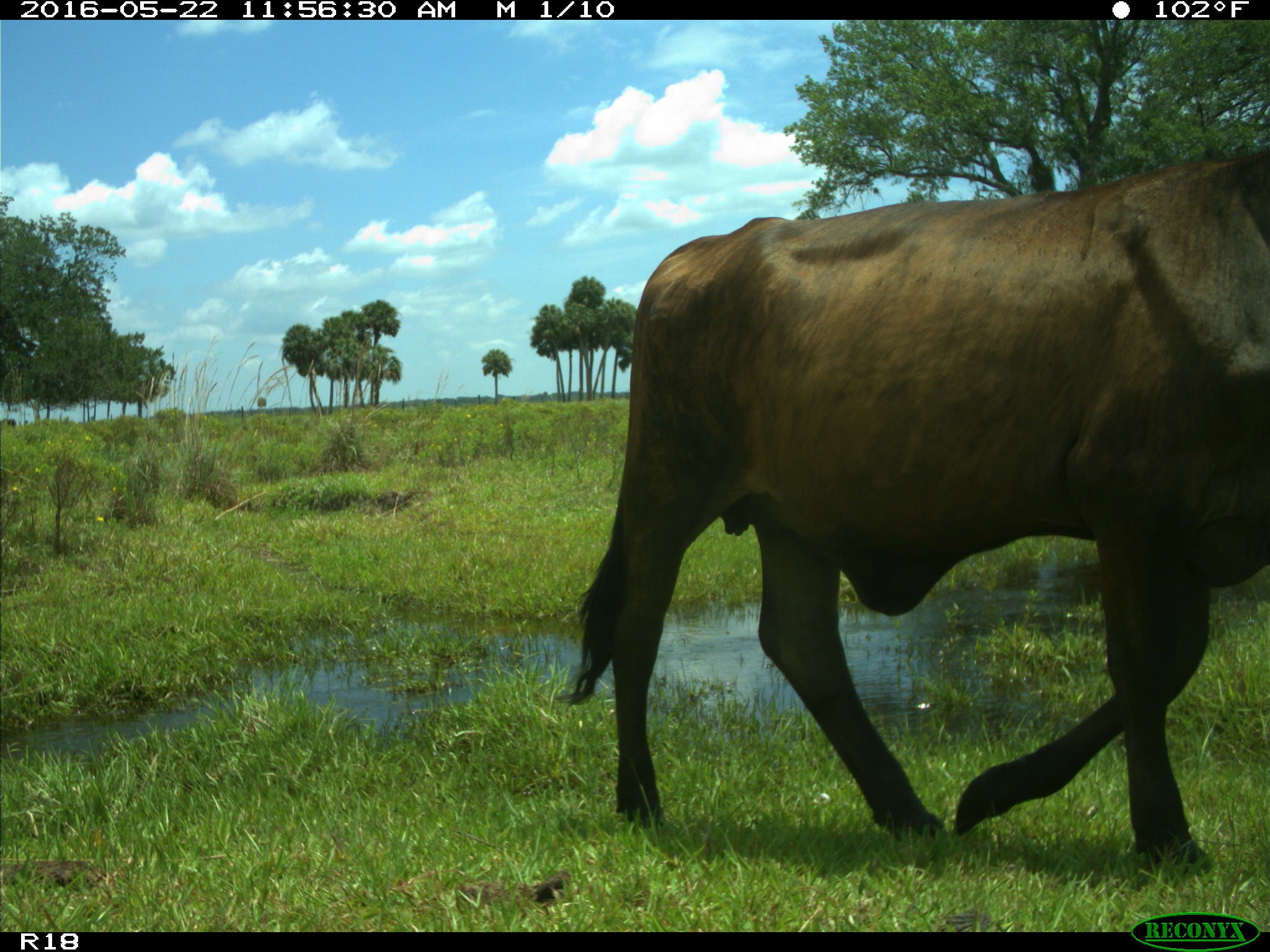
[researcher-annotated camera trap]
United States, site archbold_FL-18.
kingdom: Animalia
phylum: Chordata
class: Mammalia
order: Artiodactyla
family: Bovidae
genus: Bos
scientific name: Bos taurus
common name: domestic cow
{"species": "Bos taurus (domestic cow)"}